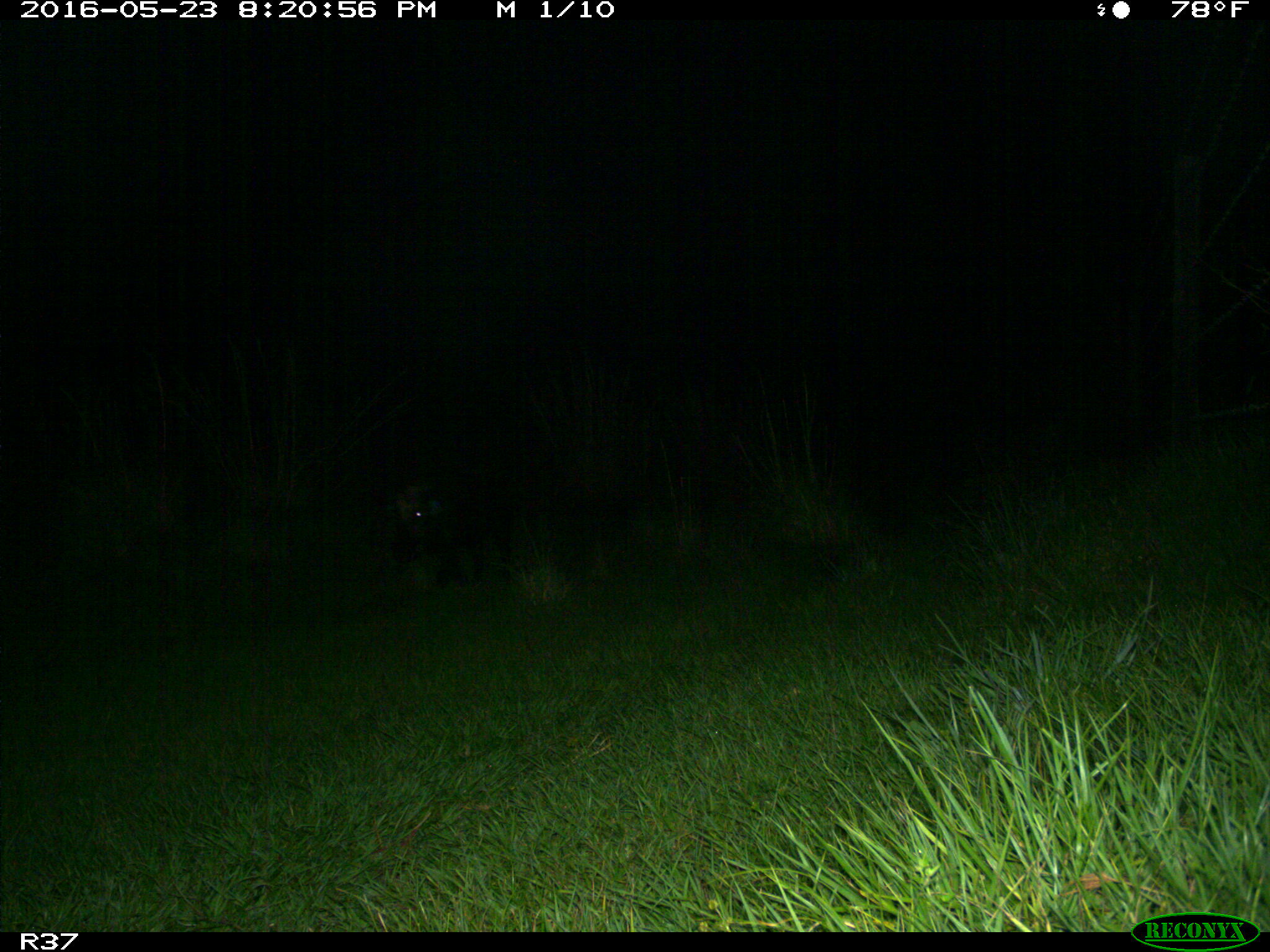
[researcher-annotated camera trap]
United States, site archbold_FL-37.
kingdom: Animalia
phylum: Chordata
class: Mammalia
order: Artiodactyla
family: Suidae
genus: Sus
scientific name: Sus scrofa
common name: wild boar